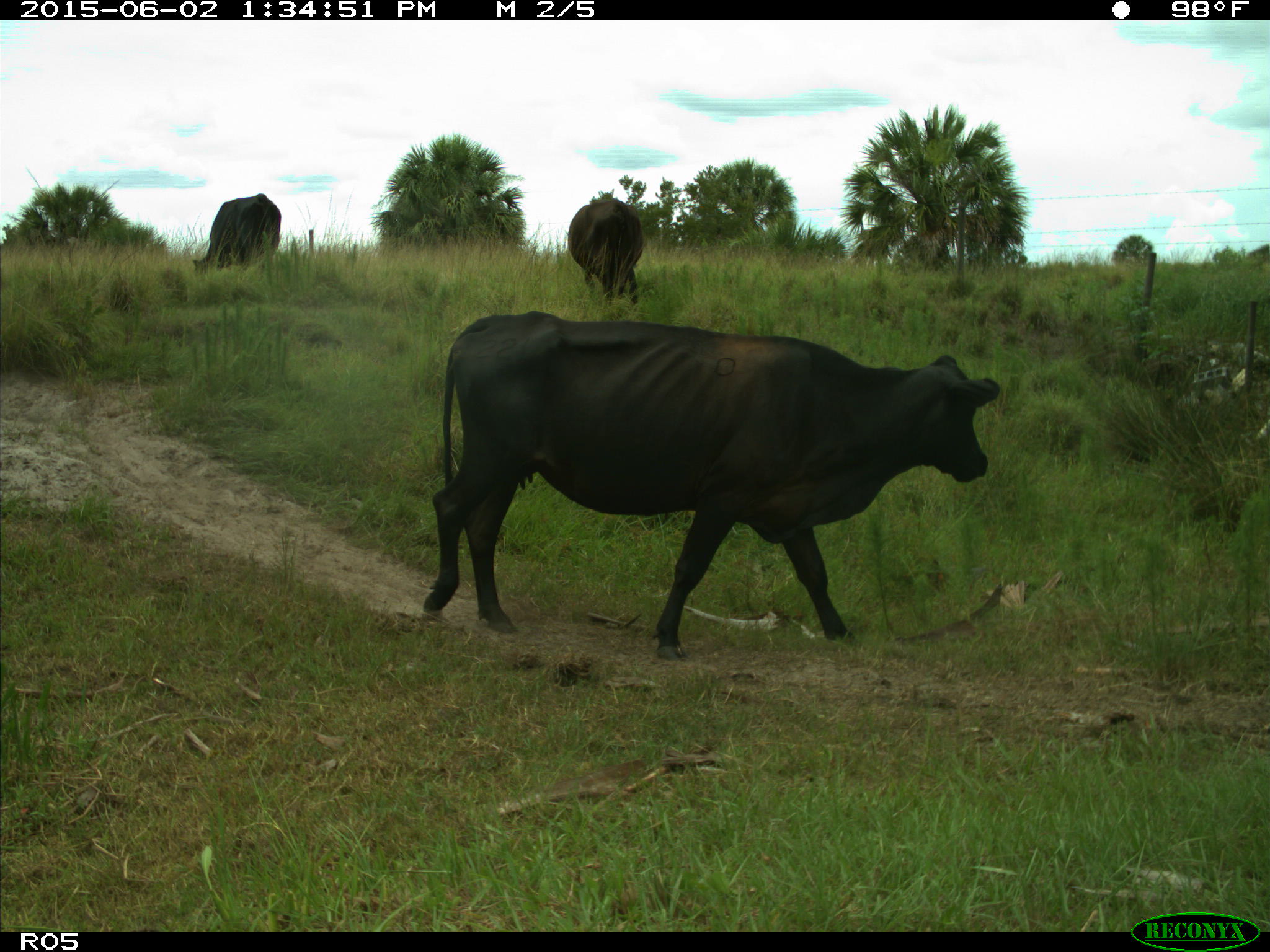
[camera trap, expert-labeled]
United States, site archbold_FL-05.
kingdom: Animalia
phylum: Chordata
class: Mammalia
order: Artiodactyla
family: Bovidae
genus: Bos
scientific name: Bos taurus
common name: domestic cow